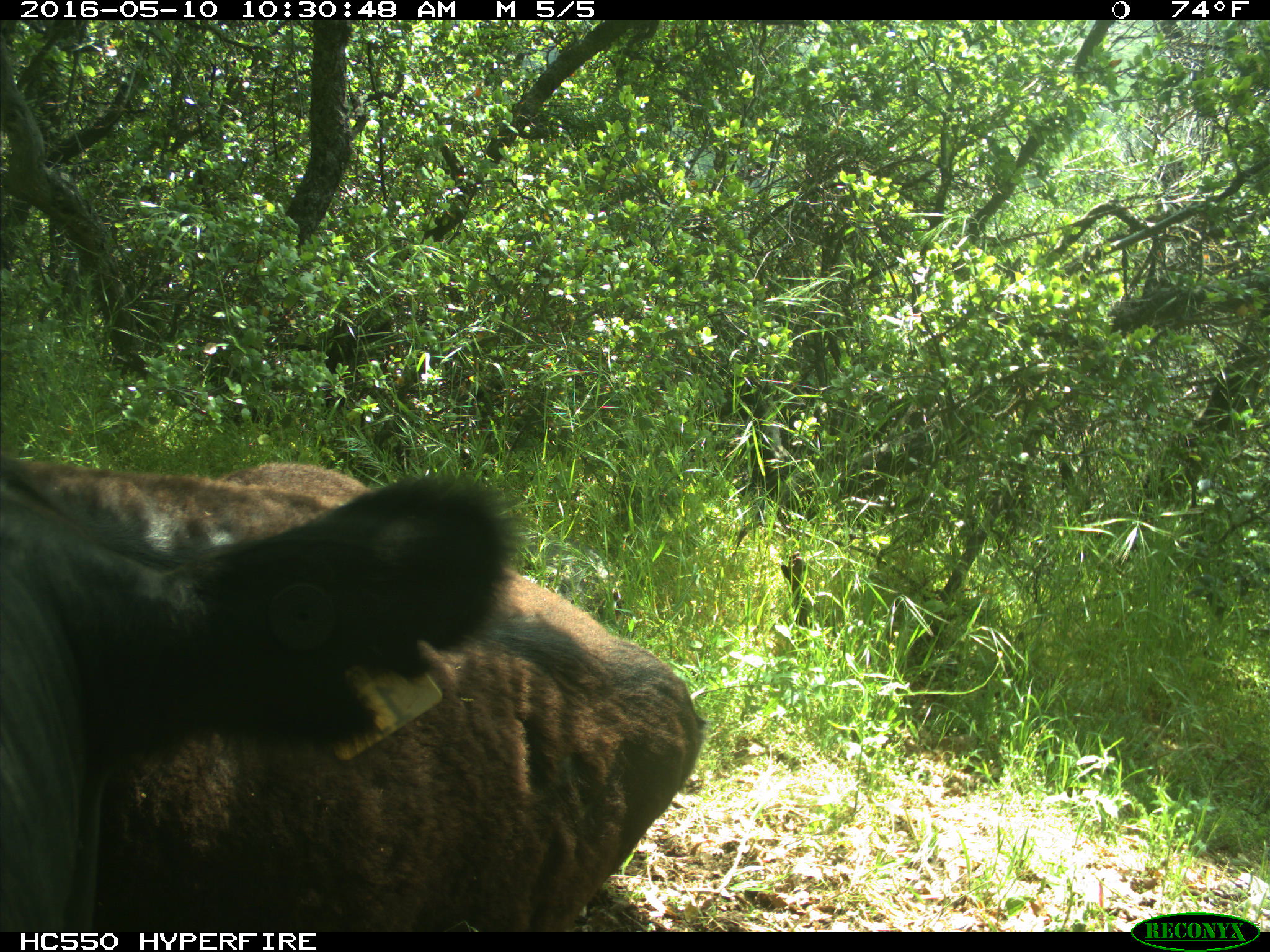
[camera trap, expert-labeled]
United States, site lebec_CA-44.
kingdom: Animalia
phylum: Chordata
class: Mammalia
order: Artiodactyla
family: Bovidae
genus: Bos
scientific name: Bos taurus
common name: domestic cow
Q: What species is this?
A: Bos taurus (domestic cow).